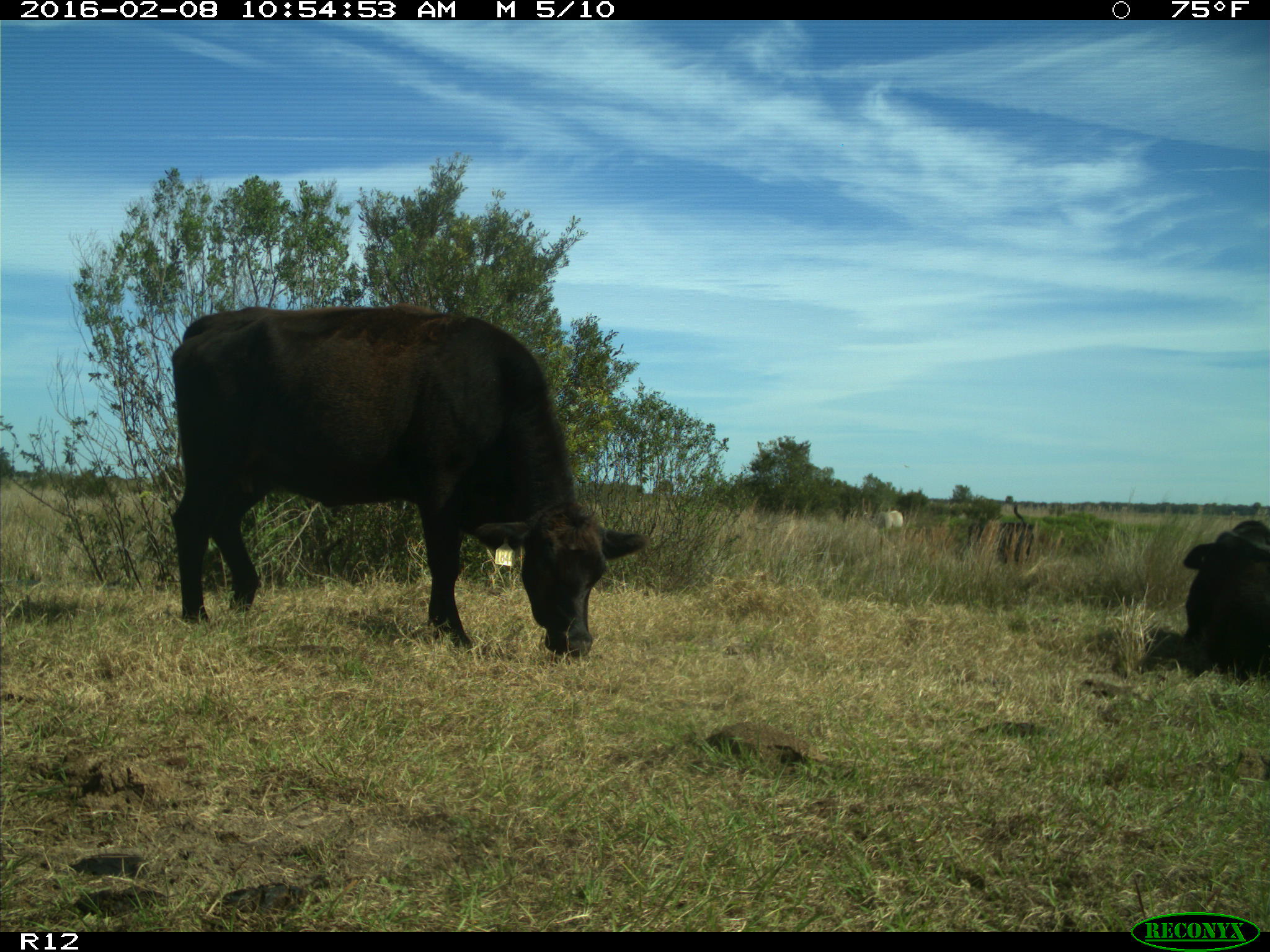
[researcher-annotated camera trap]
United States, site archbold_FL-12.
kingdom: Animalia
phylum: Chordata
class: Mammalia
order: Artiodactyla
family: Bovidae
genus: Bos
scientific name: Bos taurus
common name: domestic cow